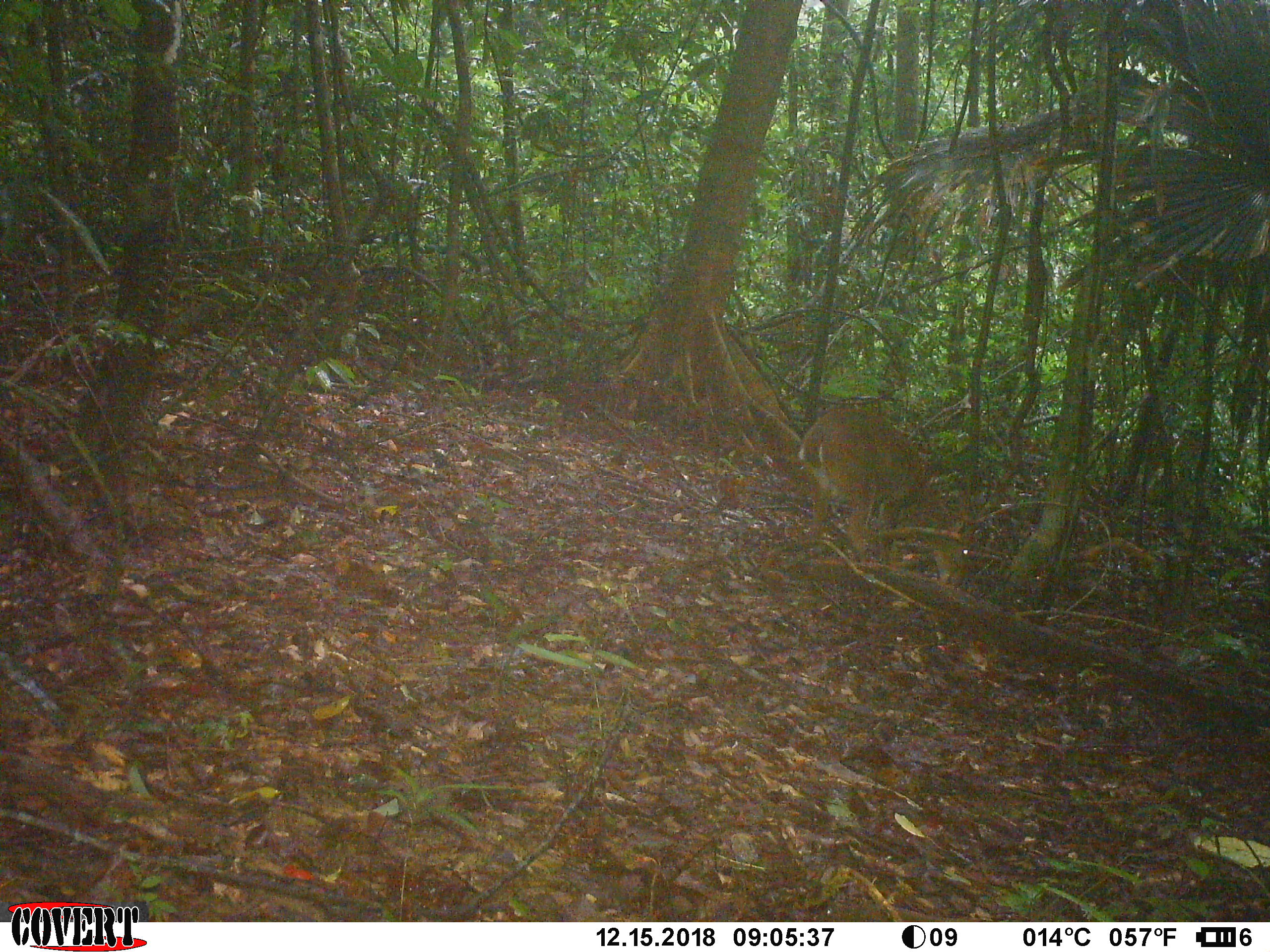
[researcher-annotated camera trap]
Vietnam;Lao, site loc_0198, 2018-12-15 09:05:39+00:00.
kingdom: Animalia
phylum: Chordata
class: Mammalia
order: Artiodactyla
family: Cervidae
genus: Muntiacus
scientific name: Muntiacus vuquangensis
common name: large-antlered muntjac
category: large antlered muntjac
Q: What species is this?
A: Large antlered muntjac (large-antlered muntjac) (Muntiacus vuquangensis).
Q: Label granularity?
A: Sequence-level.